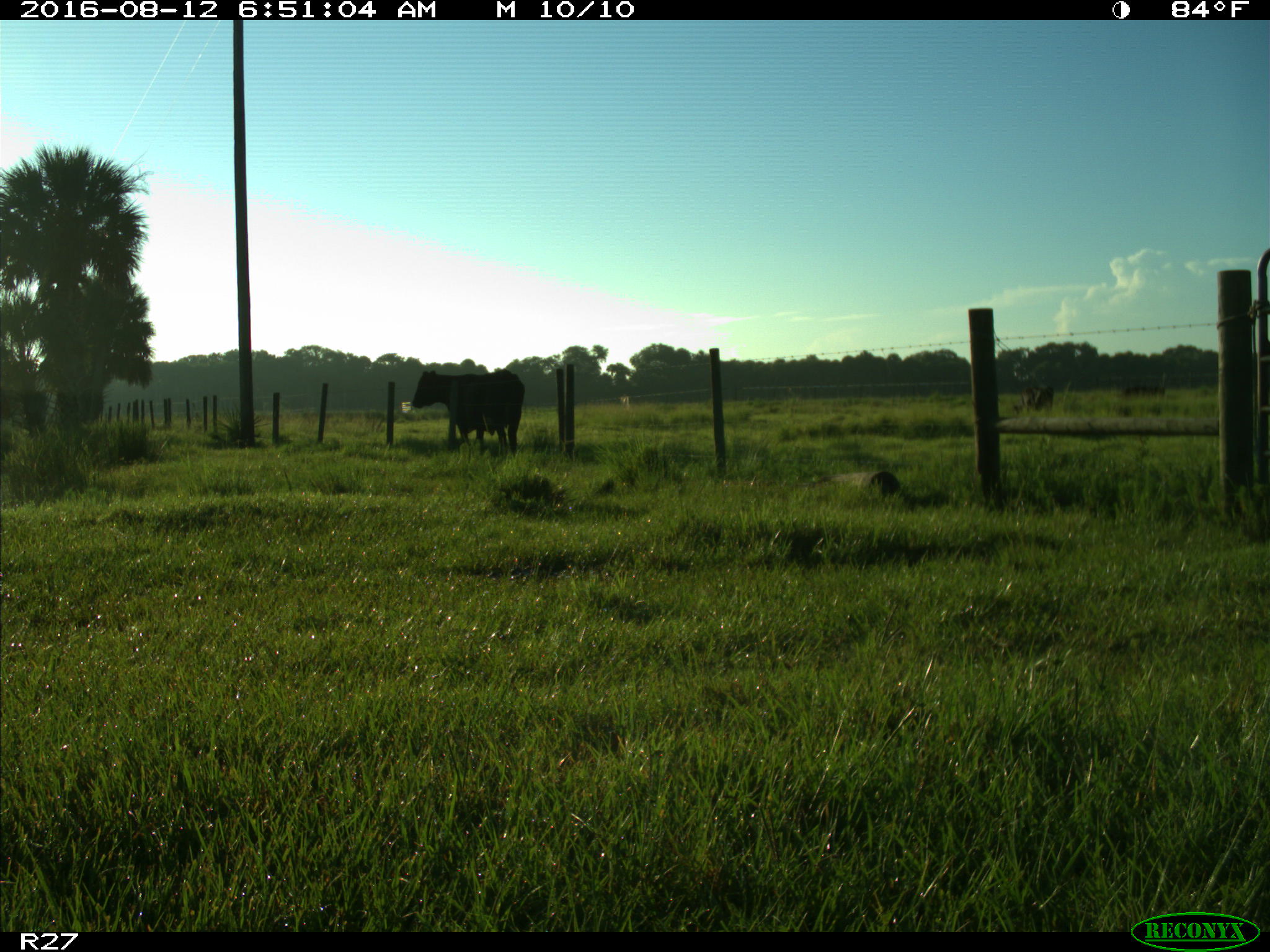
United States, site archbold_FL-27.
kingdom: Animalia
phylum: Chordata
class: Mammalia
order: Artiodactyla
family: Bovidae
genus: Bos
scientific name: Bos taurus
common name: domestic cow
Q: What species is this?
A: Bos taurus (domestic cow).